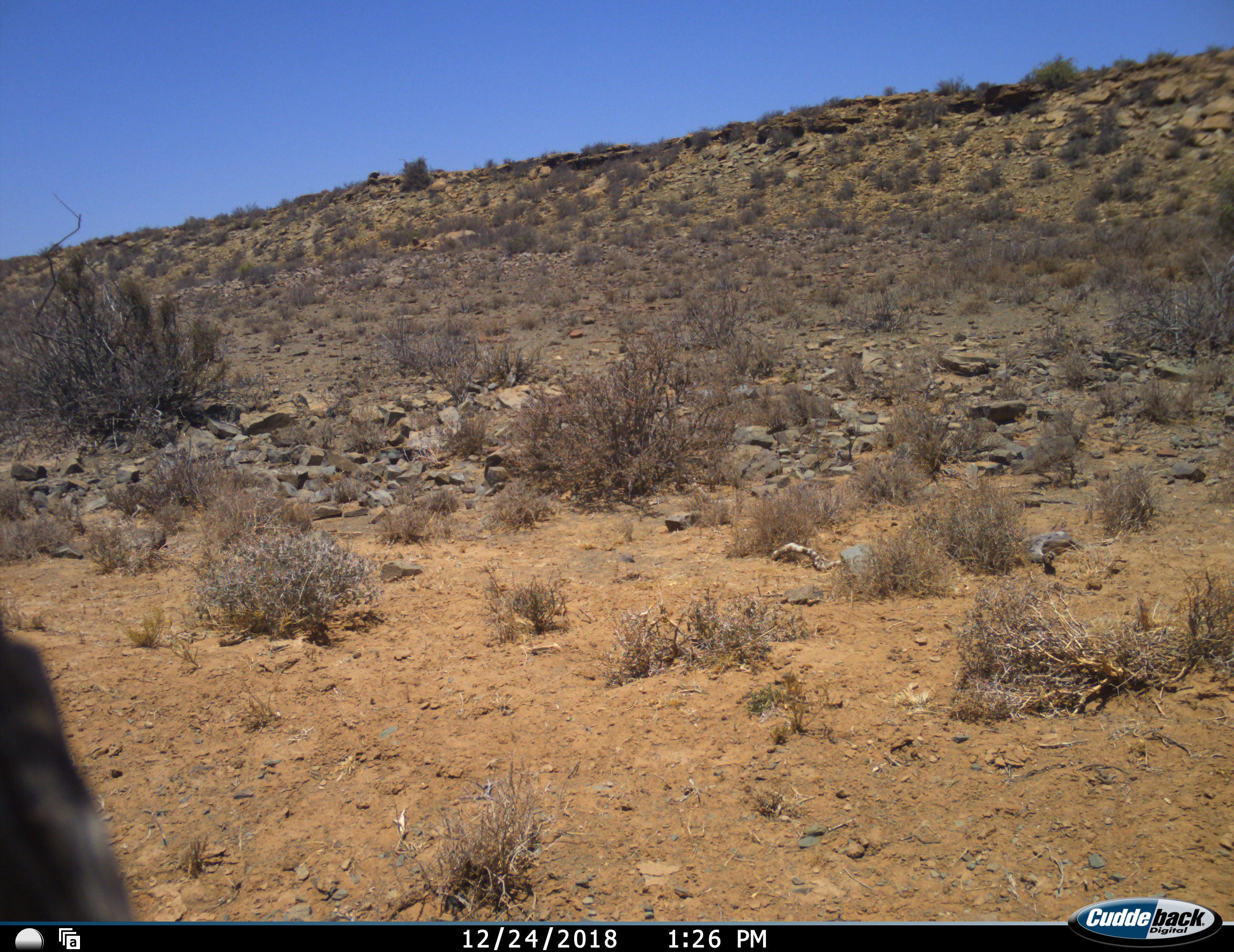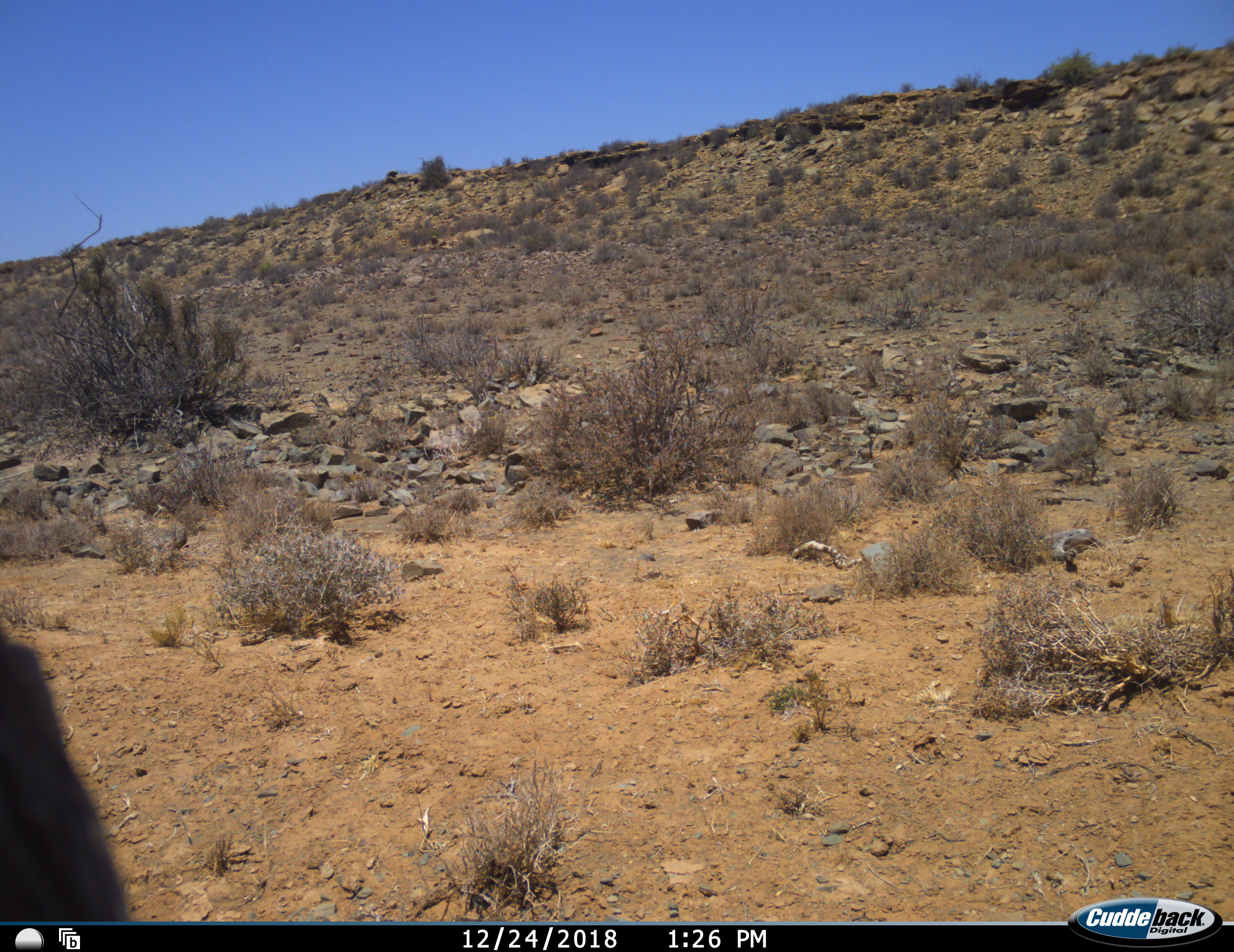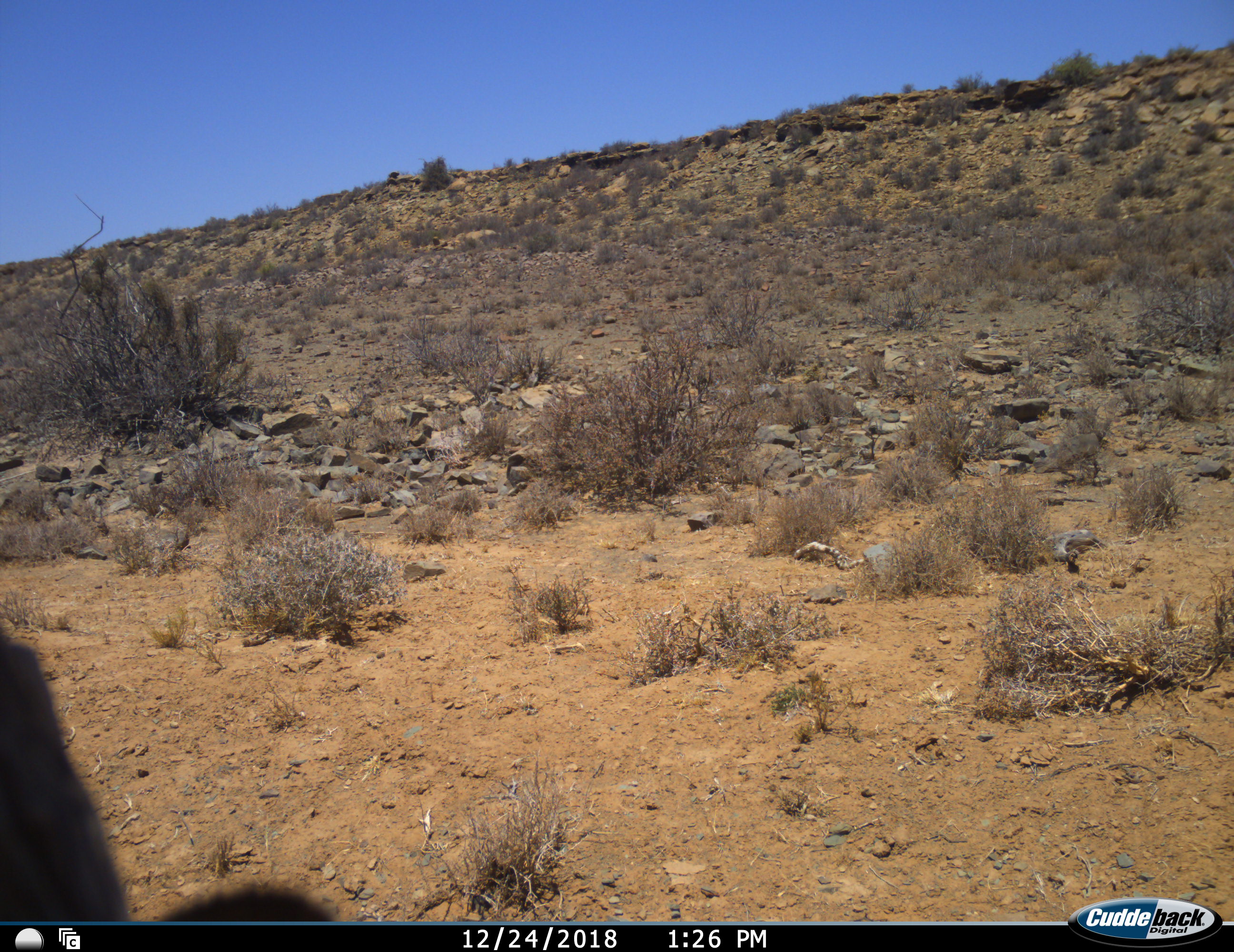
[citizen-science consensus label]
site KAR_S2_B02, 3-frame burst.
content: unidentified animal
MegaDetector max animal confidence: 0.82